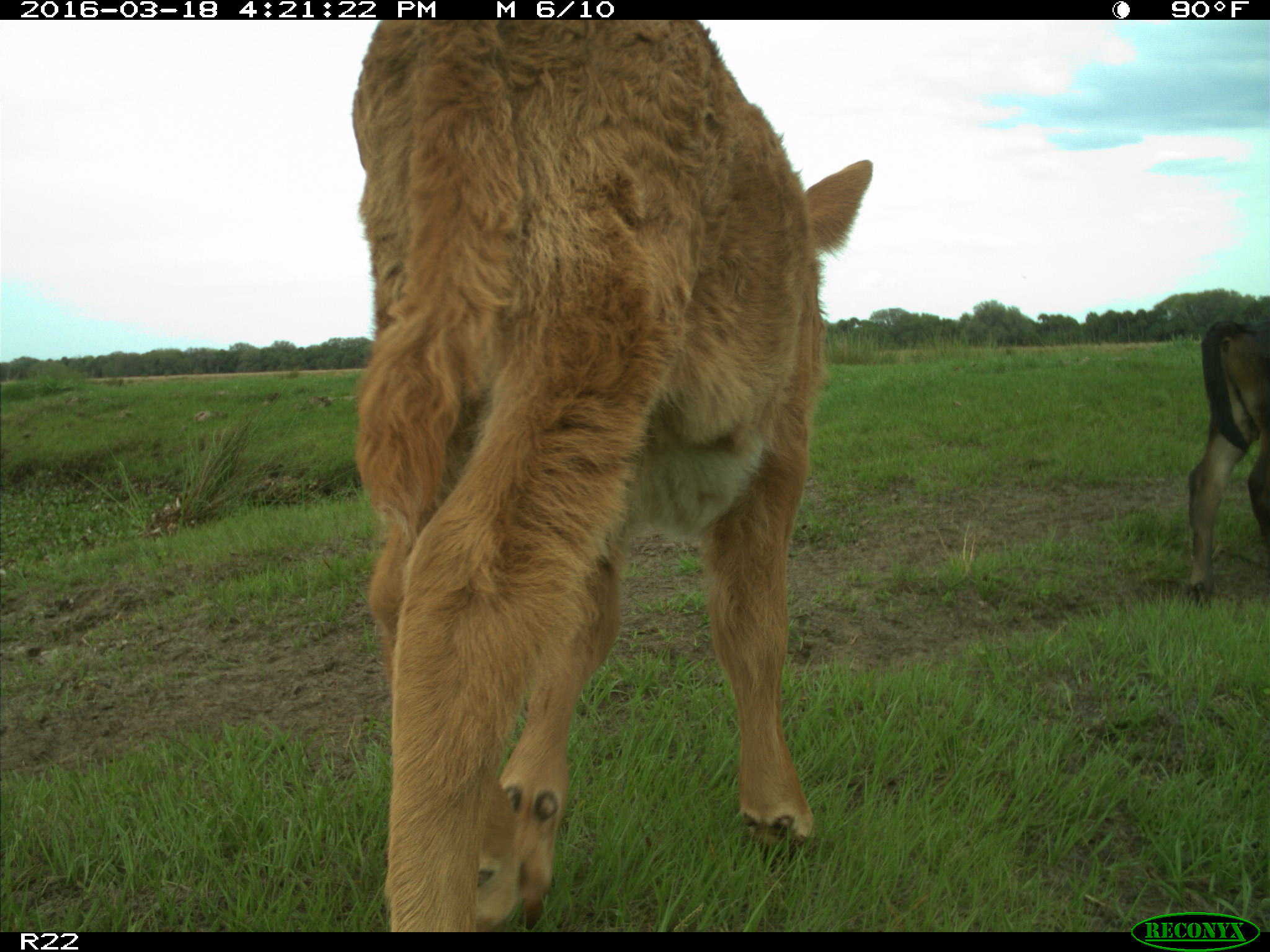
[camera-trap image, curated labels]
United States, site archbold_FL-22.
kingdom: Animalia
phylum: Chordata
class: Mammalia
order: Artiodactyla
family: Bovidae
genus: Bos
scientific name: Bos taurus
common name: domestic cow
Bos taurus (domestic cow).